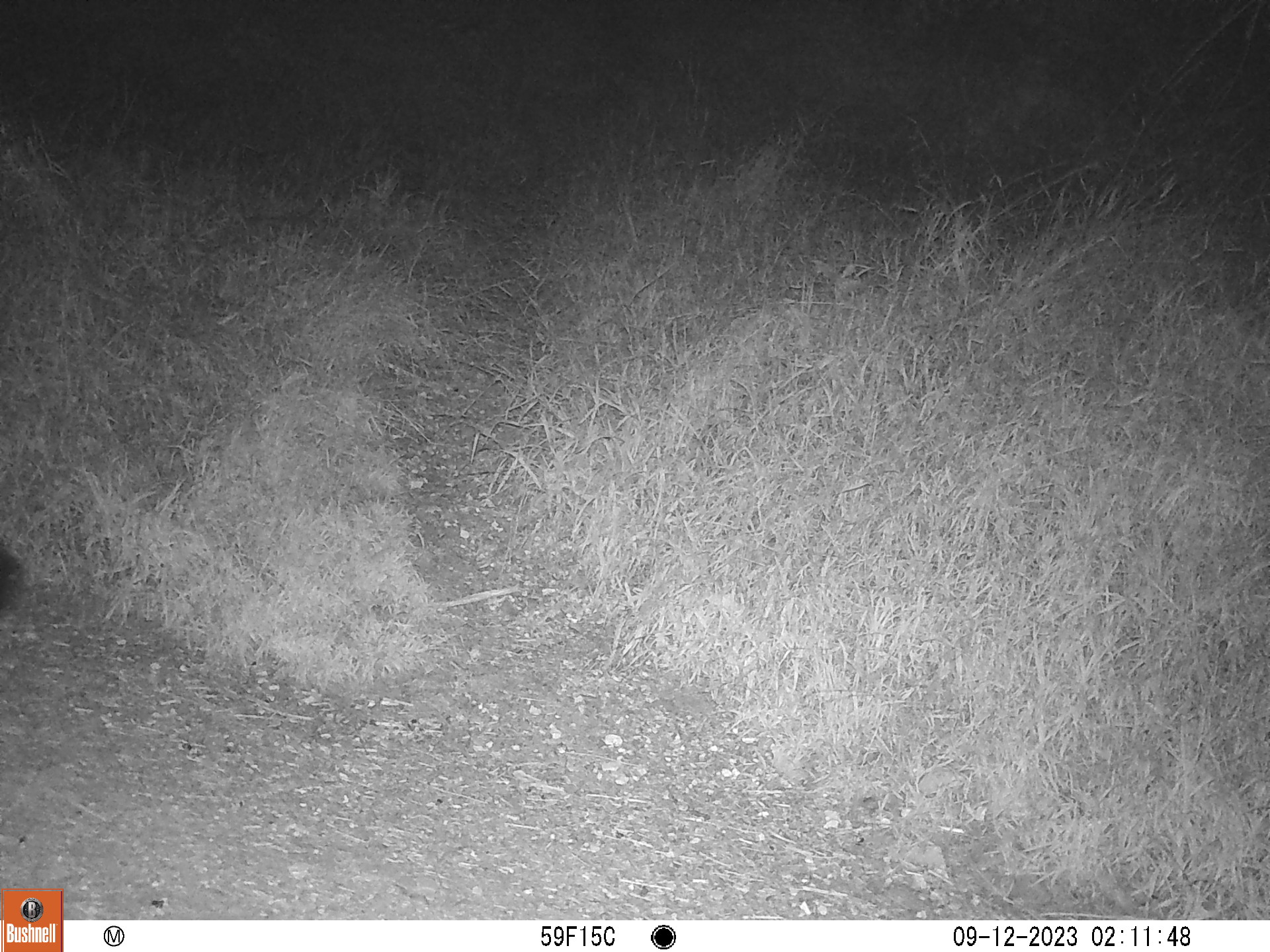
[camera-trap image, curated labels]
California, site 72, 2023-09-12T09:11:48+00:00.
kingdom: Animalia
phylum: Chordata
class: Mammalia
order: Carnivora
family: Mephitidae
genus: Mephitis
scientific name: Mephitis mephitis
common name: striped skunk